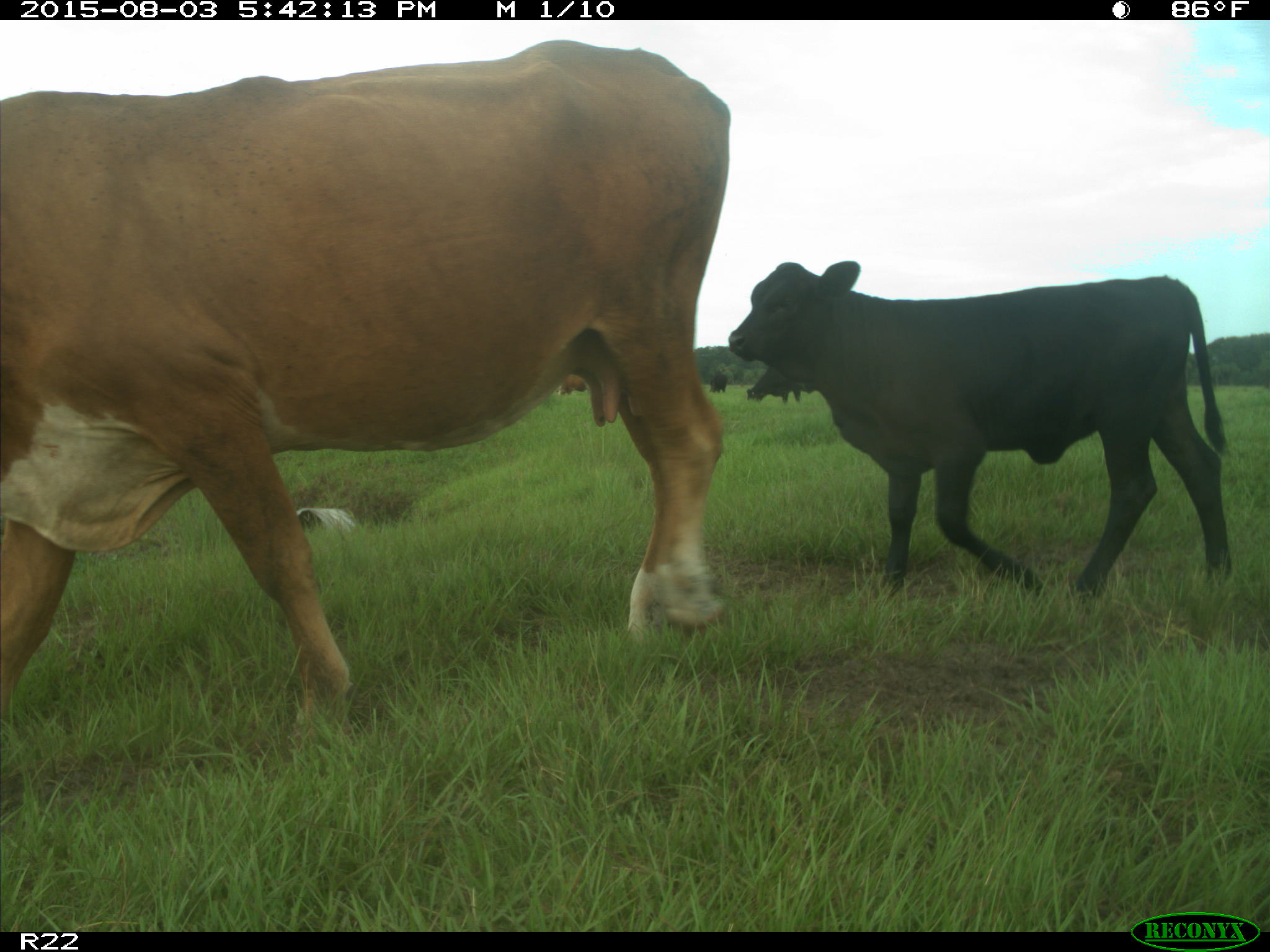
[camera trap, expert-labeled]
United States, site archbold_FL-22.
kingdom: Animalia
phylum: Chordata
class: Mammalia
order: Artiodactyla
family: Bovidae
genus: Bos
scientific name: Bos taurus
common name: domestic cow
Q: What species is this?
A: Bos taurus (domestic cow).